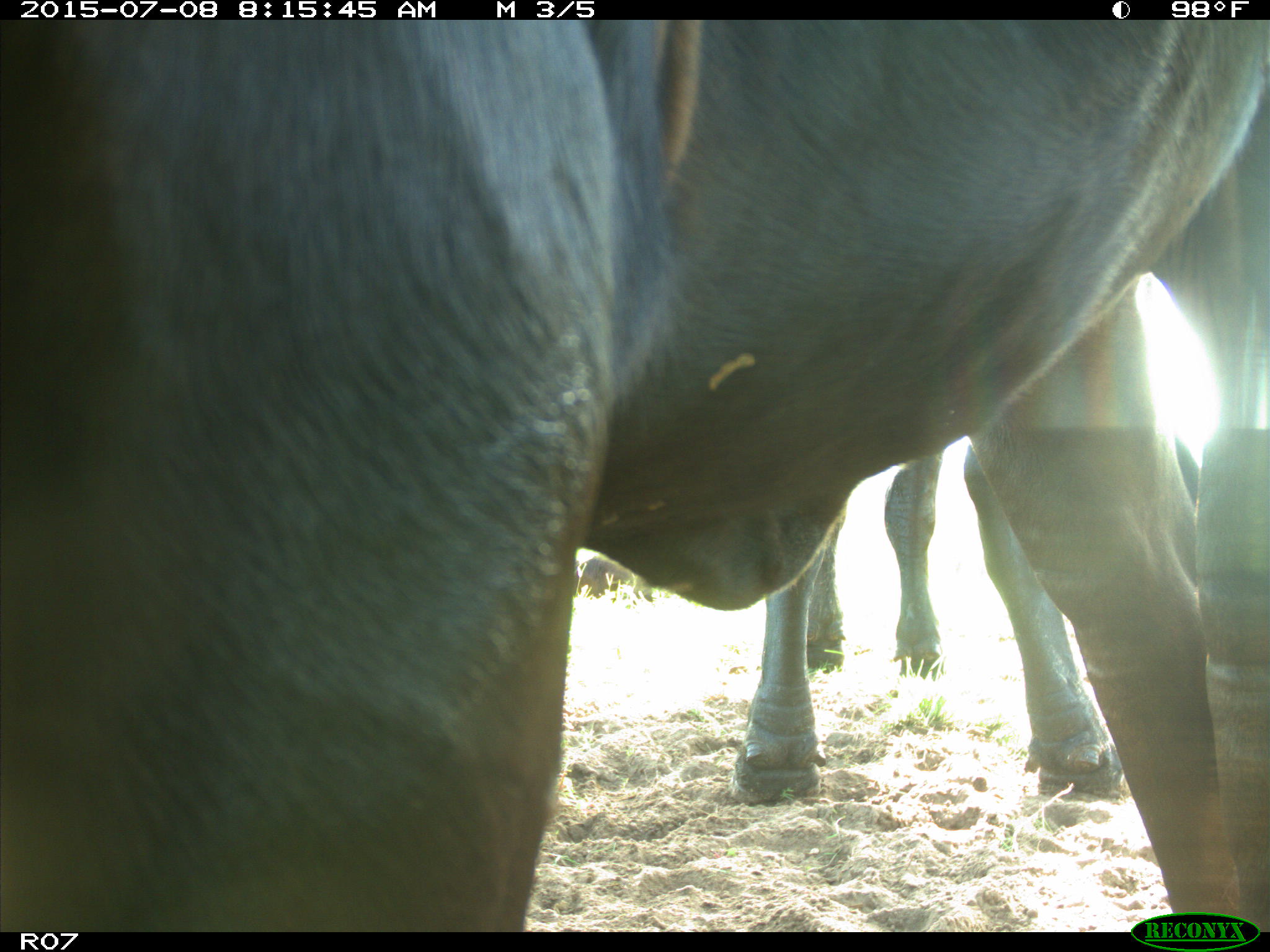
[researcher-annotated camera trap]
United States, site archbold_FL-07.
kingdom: Animalia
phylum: Chordata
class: Mammalia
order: Artiodactyla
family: Bovidae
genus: Bos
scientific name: Bos taurus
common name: domestic cow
Bos taurus (domestic cow).